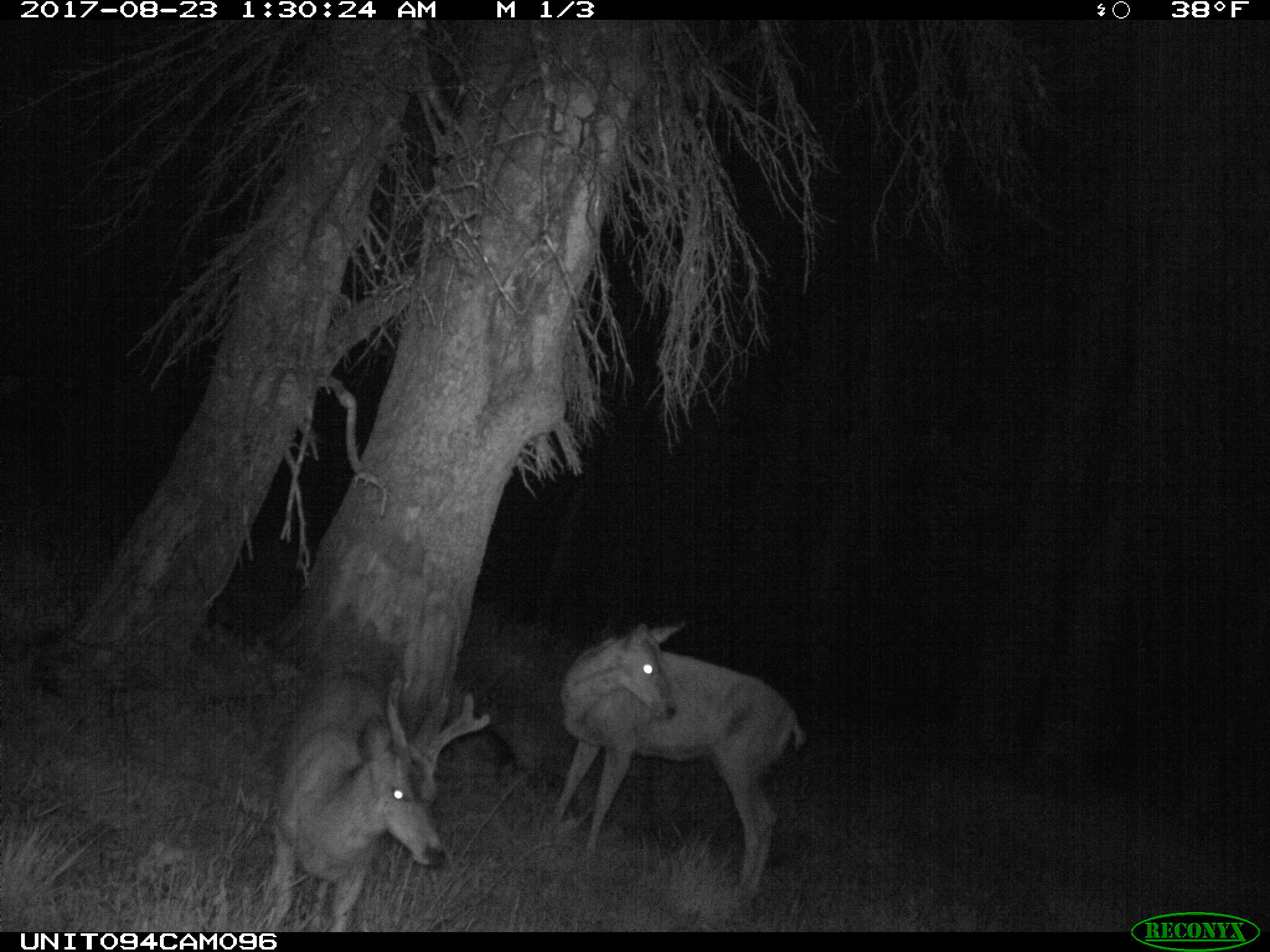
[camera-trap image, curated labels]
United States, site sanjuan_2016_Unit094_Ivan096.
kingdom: Animalia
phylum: Chordata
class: Mammalia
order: Artiodactyla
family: Cervidae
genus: Odocoileus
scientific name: Odocoileus hemionus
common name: mule deer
Odocoileus hemionus (mule deer).